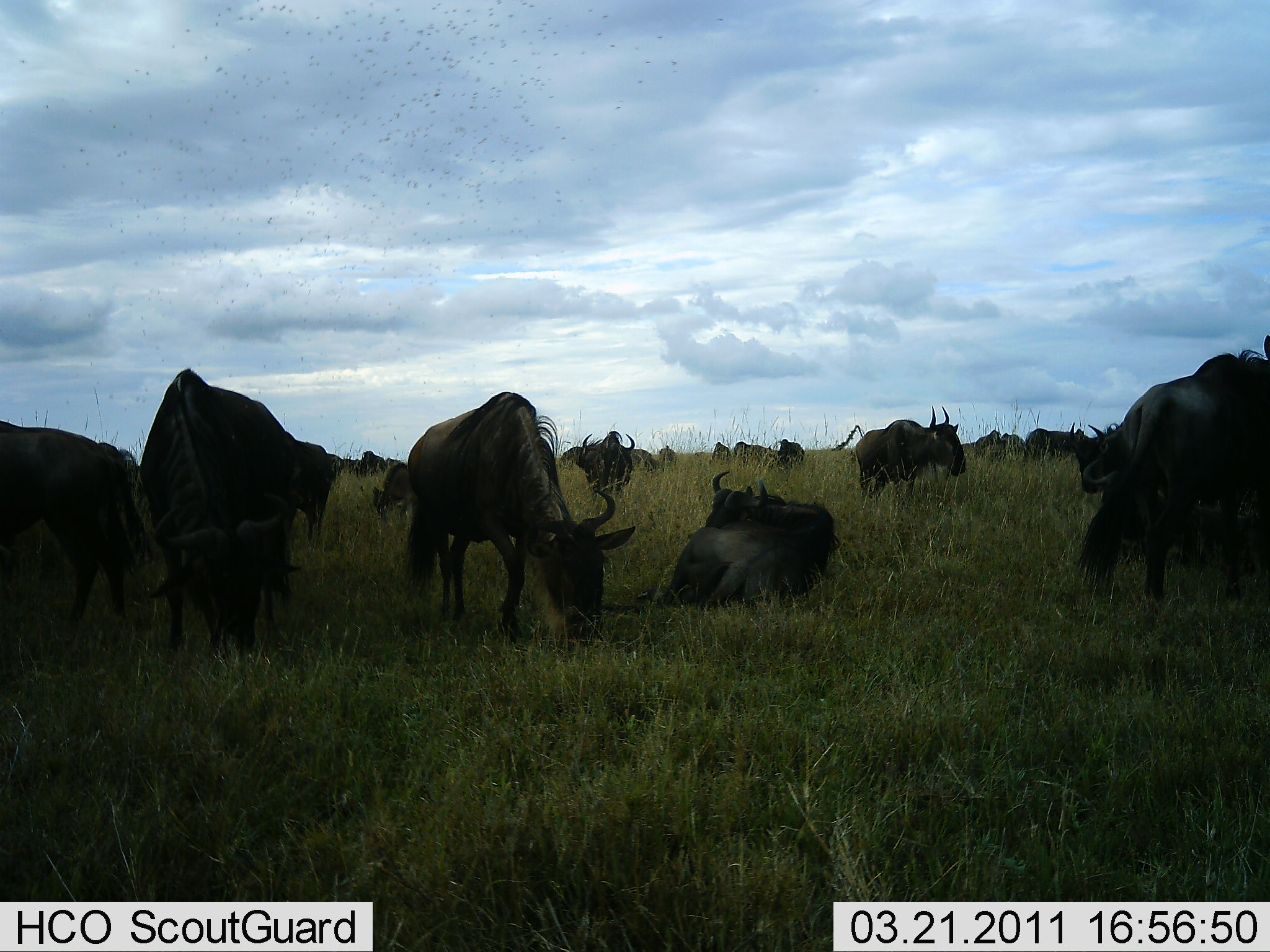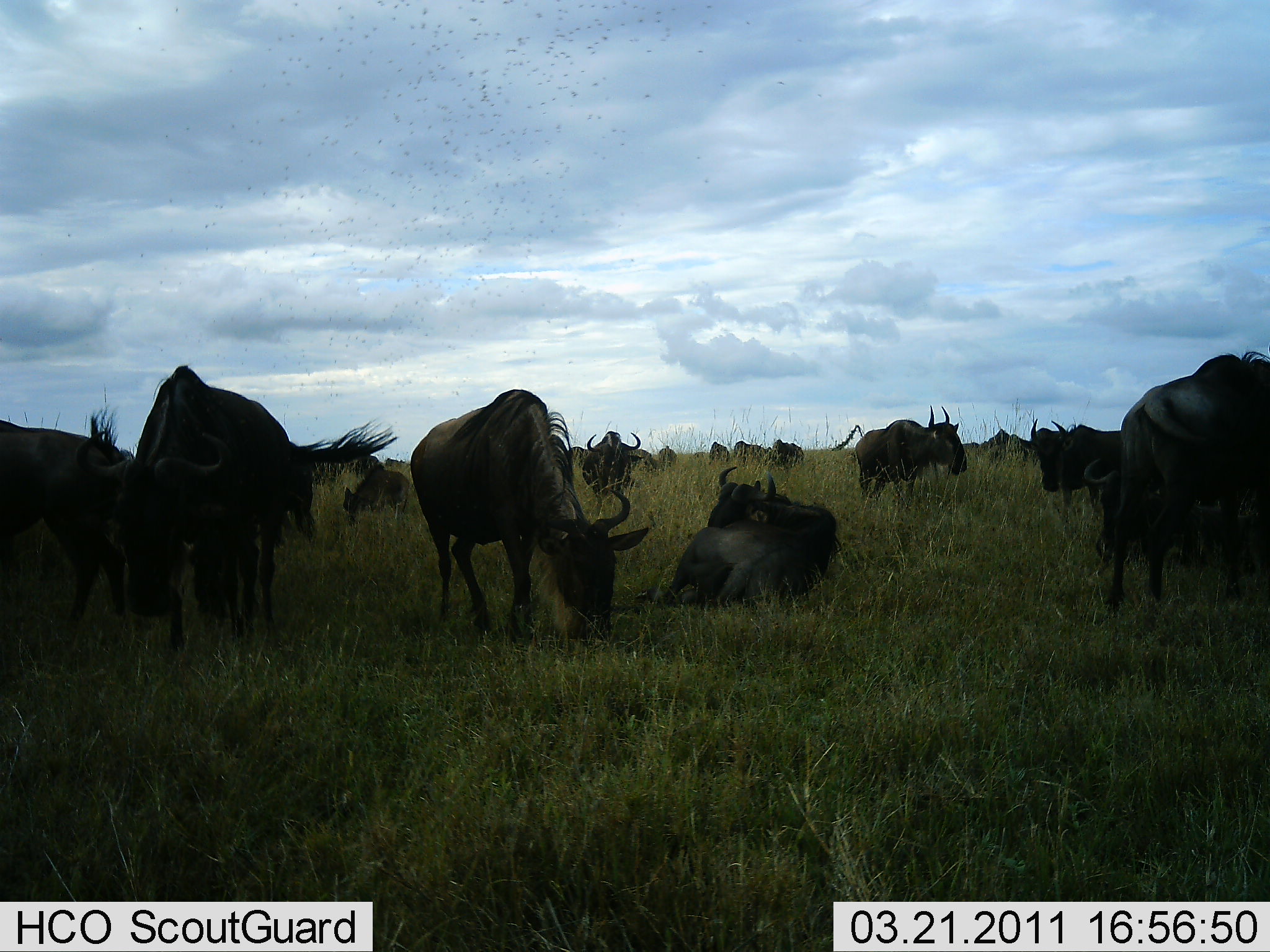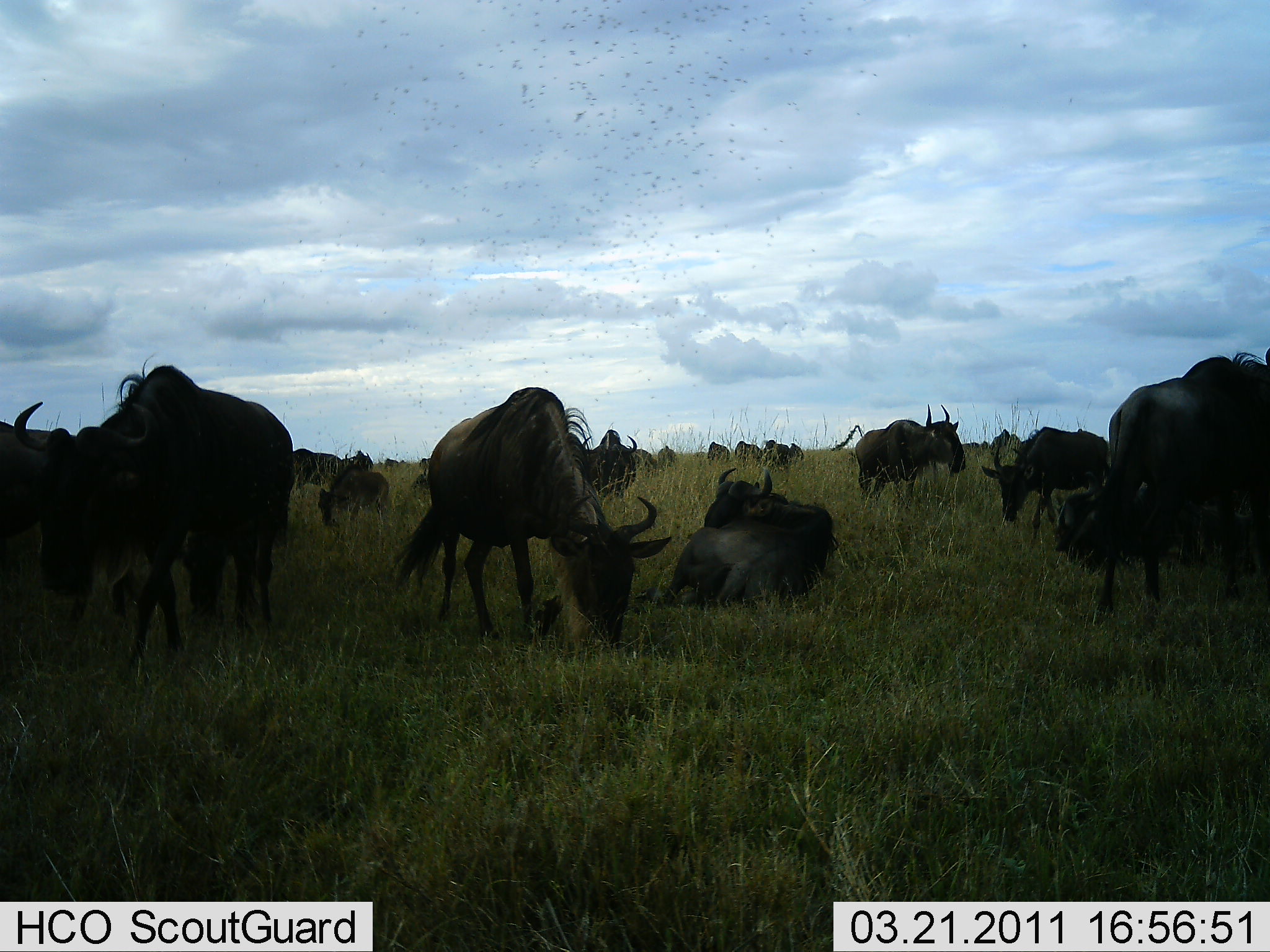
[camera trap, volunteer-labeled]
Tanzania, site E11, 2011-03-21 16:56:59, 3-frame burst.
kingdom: Animalia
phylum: Chordata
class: Mammalia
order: Artiodactyla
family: Bovidae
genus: Connochaetes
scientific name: Connochaetes taurinus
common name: blue wildebeest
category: wildebeest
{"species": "wildebeest (blue wildebeest) (Connochaetes taurinus)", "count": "11-50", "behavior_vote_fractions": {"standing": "55%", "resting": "73%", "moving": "27%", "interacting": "0%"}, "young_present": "0%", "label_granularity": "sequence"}